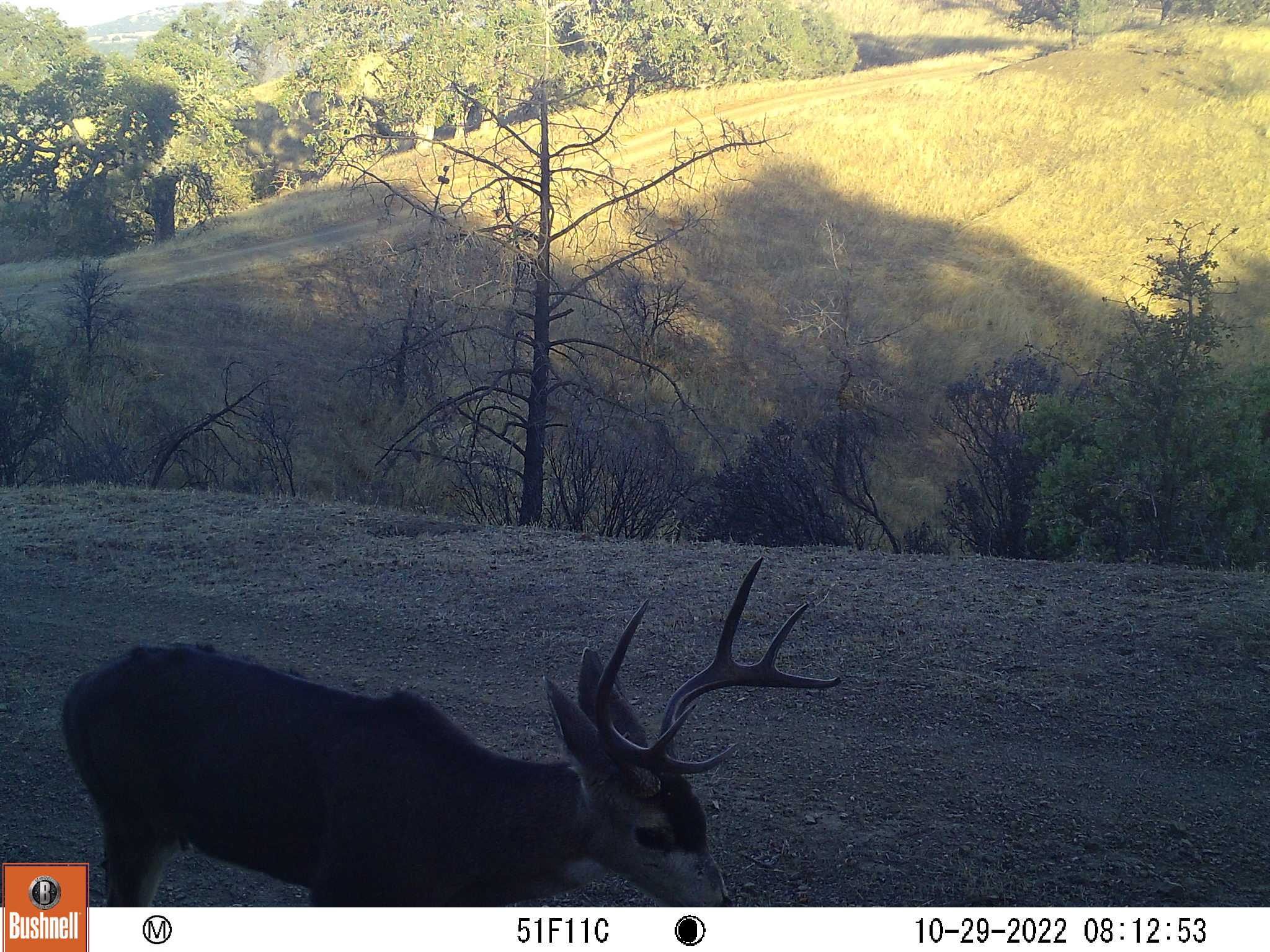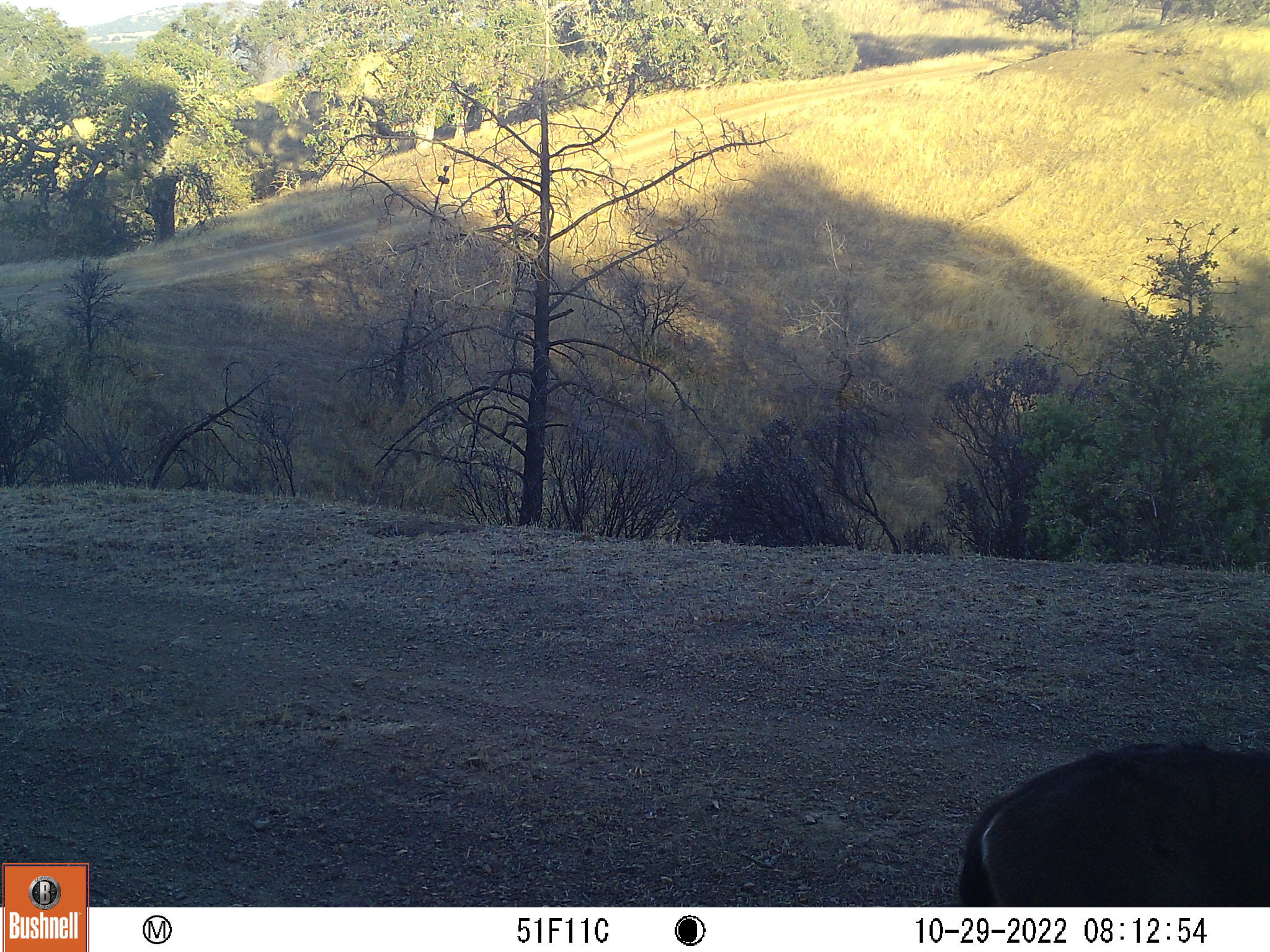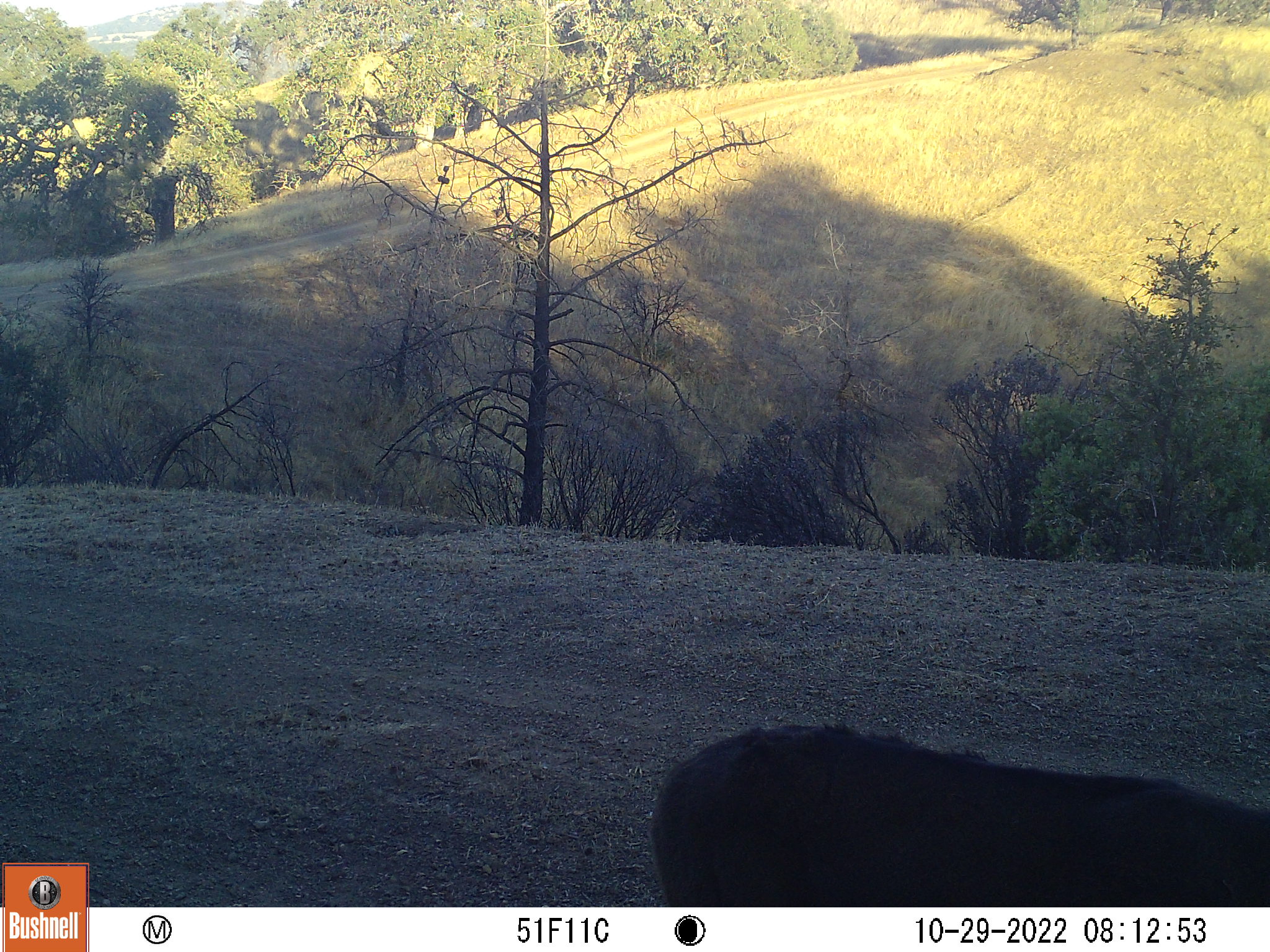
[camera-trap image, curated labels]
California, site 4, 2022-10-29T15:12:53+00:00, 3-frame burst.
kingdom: Animalia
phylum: Chordata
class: Mammalia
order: Artiodactyla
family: Cervidae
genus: Odocoileus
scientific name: Odocoileus hemionus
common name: mule deer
Mule deer (Odocoileus hemionus).